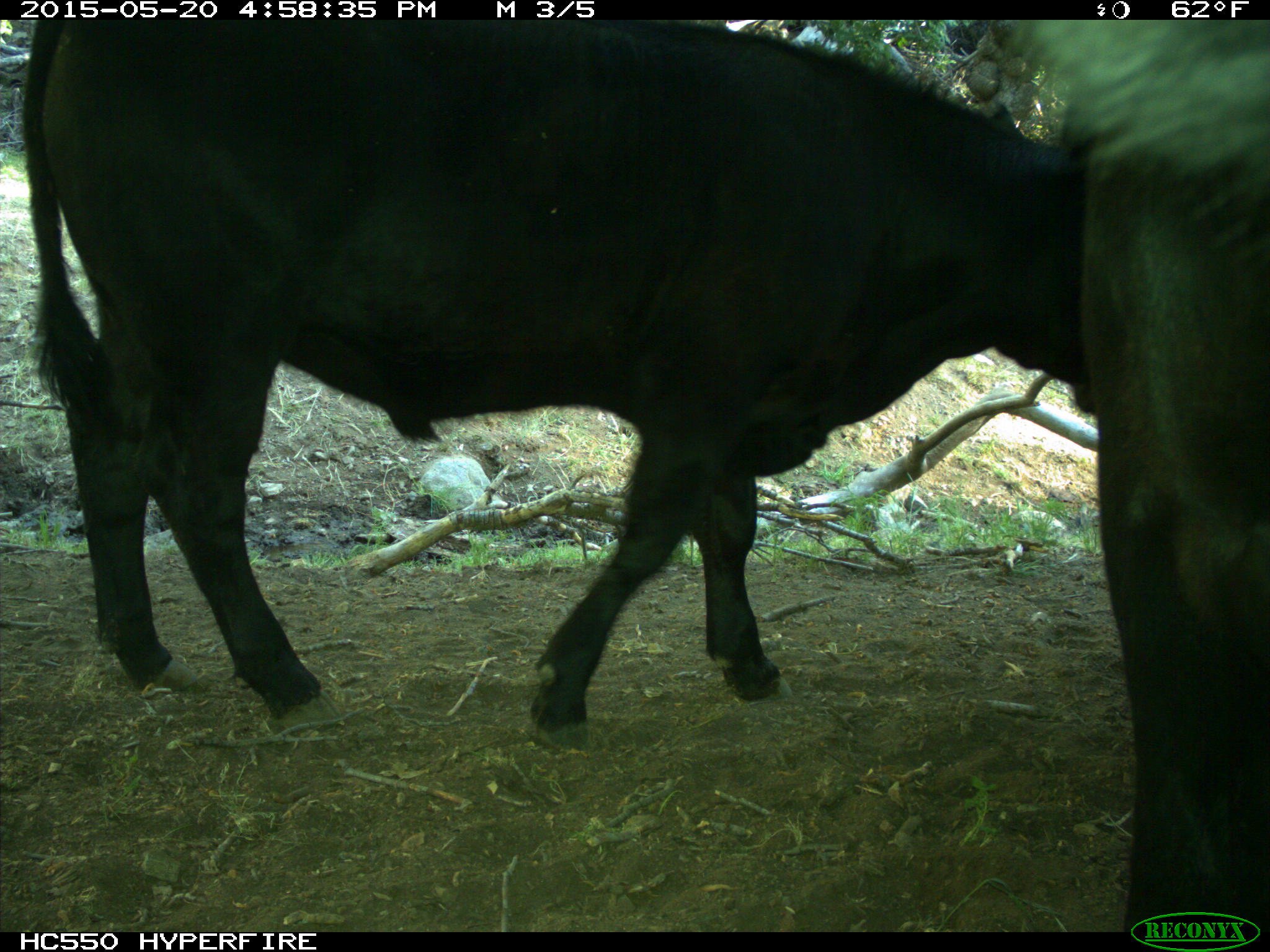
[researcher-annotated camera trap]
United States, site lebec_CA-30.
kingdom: Animalia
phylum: Chordata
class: Mammalia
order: Artiodactyla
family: Bovidae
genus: Bos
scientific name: Bos taurus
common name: domestic cow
Bos taurus (domestic cow).